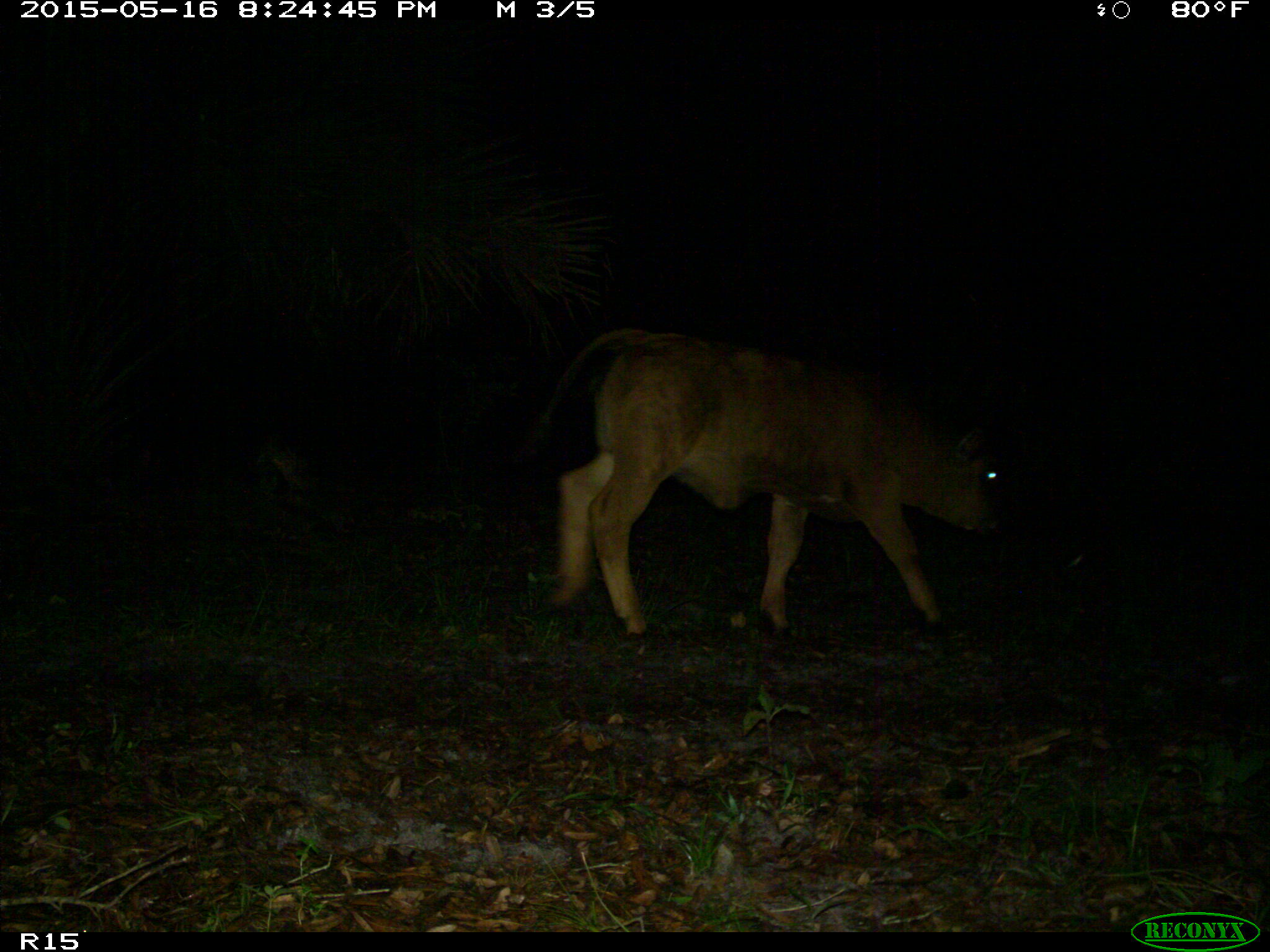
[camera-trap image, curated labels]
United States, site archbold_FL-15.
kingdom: Animalia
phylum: Chordata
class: Mammalia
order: Artiodactyla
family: Bovidae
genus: Bos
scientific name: Bos taurus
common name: domestic cow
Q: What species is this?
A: Bos taurus (domestic cow).